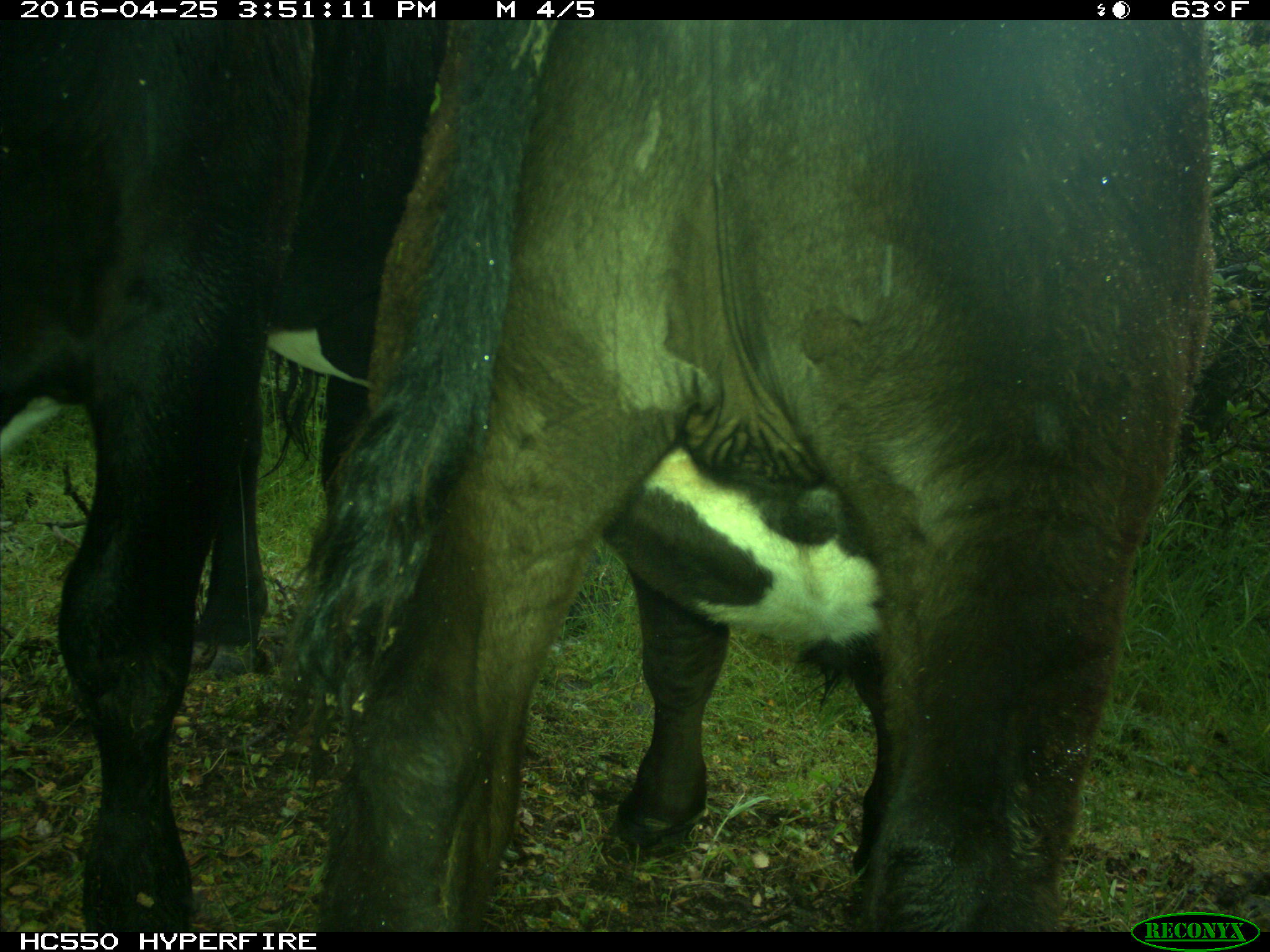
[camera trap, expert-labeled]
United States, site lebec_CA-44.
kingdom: Animalia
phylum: Chordata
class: Mammalia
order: Artiodactyla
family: Bovidae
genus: Bos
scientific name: Bos taurus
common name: domestic cow